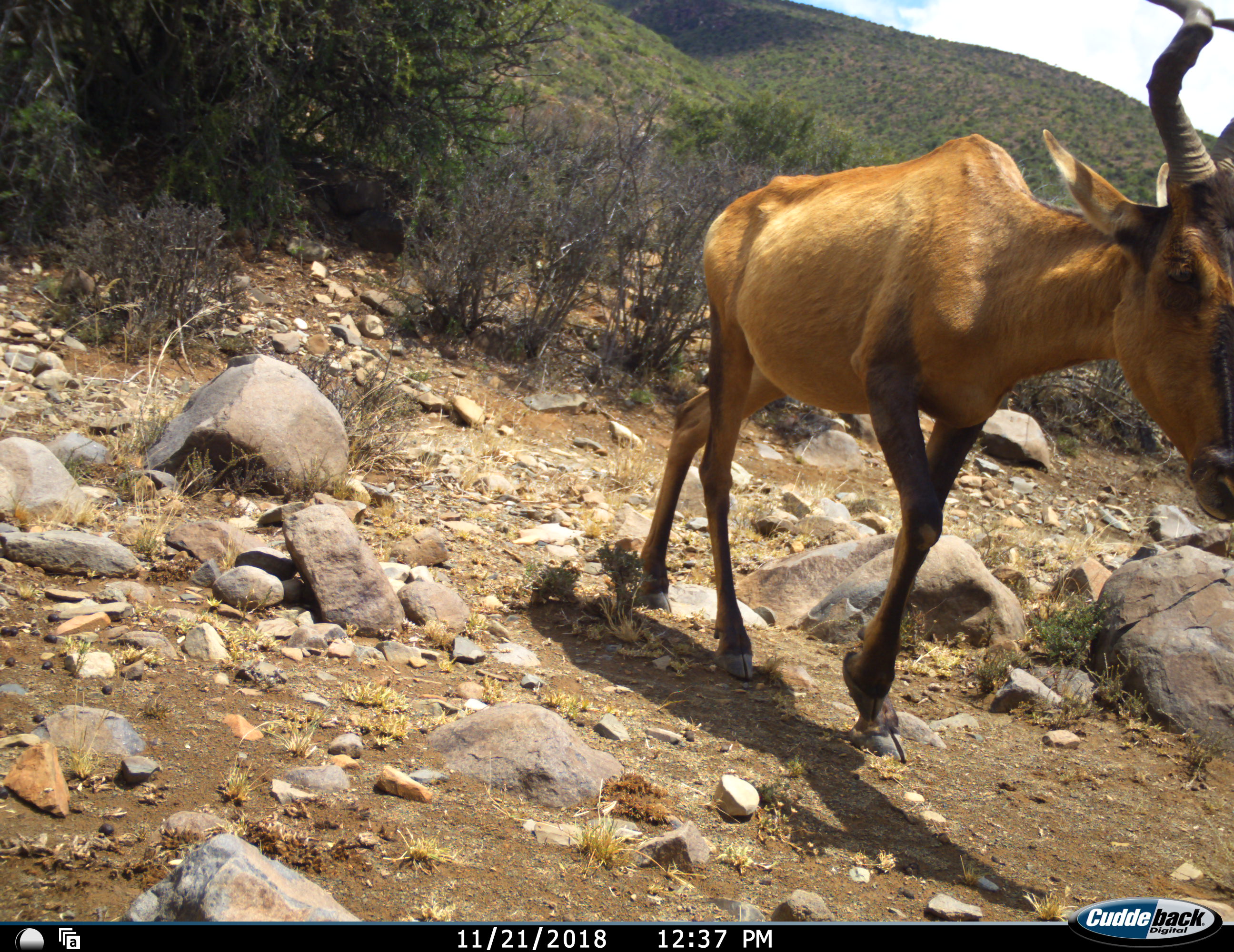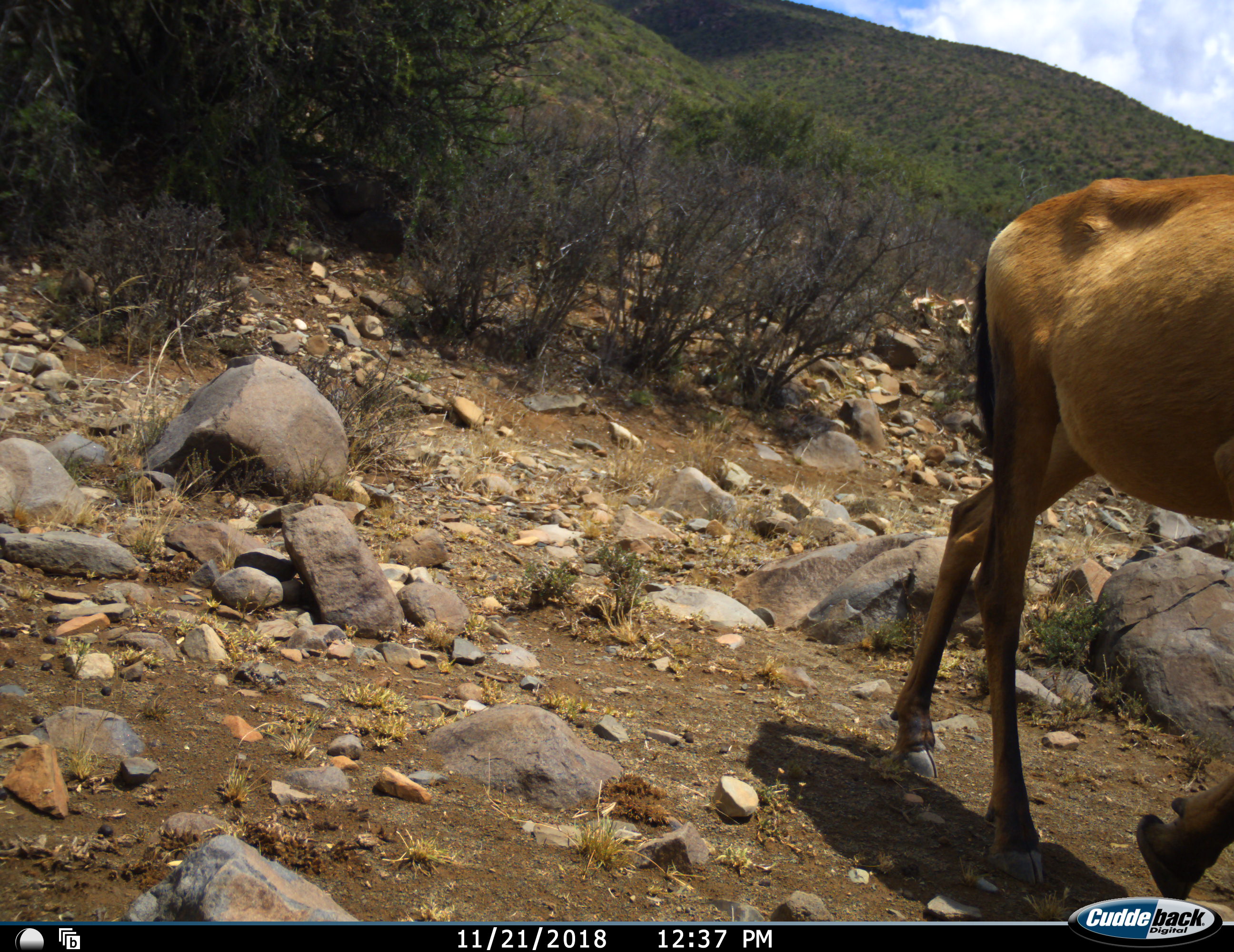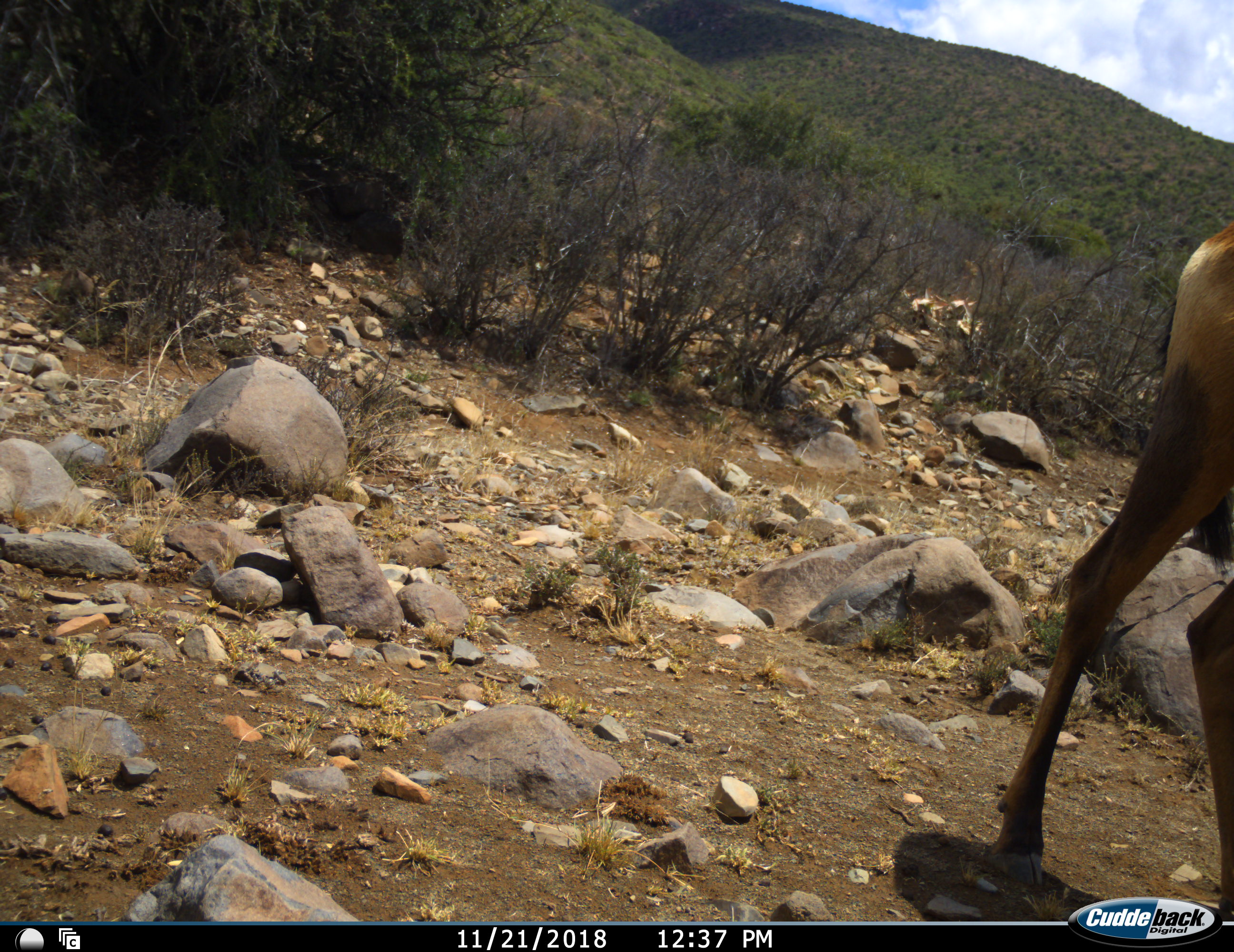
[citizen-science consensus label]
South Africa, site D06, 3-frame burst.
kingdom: Animalia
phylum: Chordata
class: Mammalia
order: Artiodactyla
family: Bovidae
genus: Alcelaphus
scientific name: Alcelaphus buselaphus caama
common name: red hartebeest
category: hartebeestred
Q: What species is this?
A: Hartebeestred (red hartebeest) (Alcelaphus buselaphus caama).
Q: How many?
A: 1.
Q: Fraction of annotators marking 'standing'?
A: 0%.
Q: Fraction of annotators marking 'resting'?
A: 0%.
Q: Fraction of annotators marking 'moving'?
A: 100%.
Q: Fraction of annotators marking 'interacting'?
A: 0%.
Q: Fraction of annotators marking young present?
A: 0%.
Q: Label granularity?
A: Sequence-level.